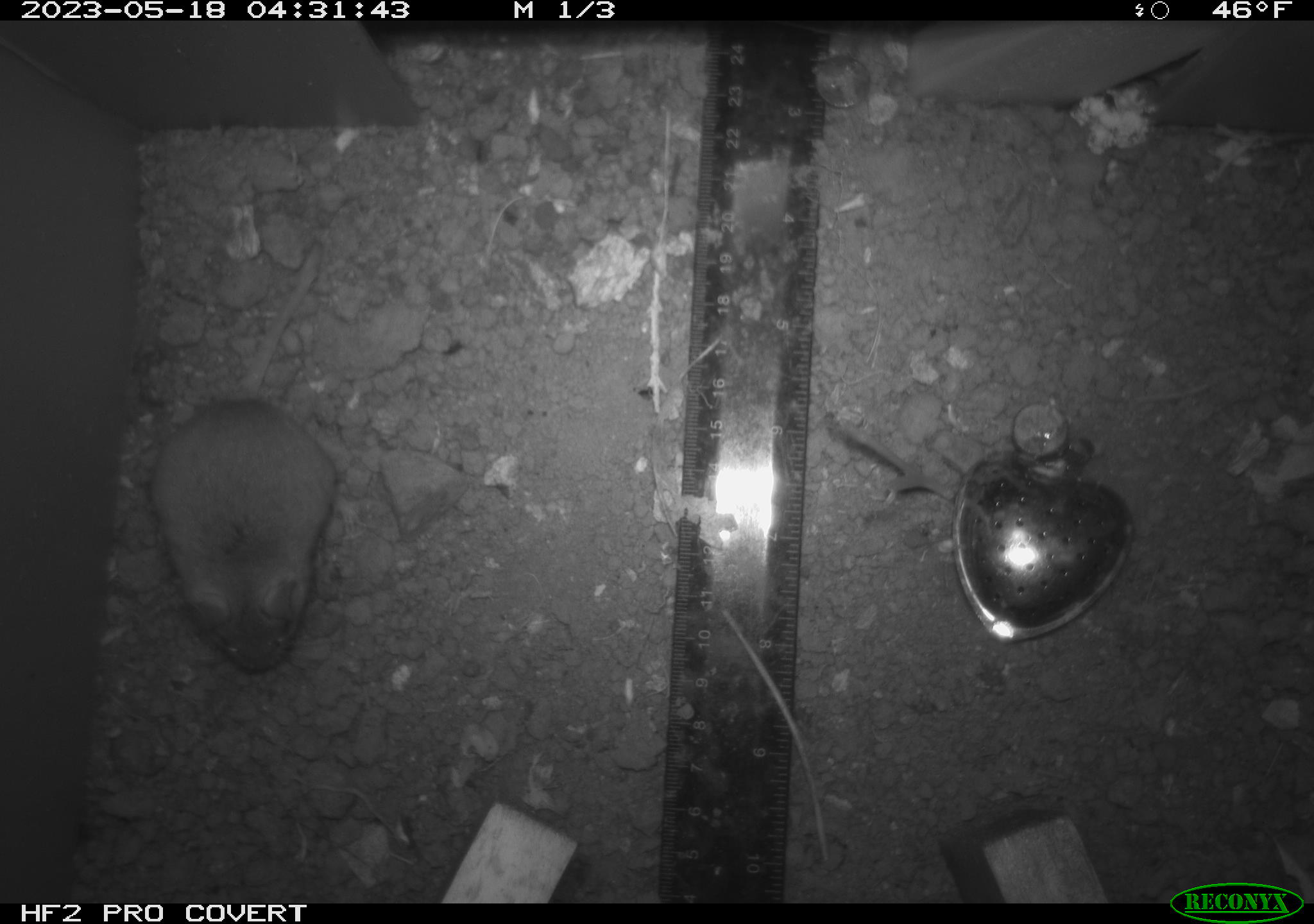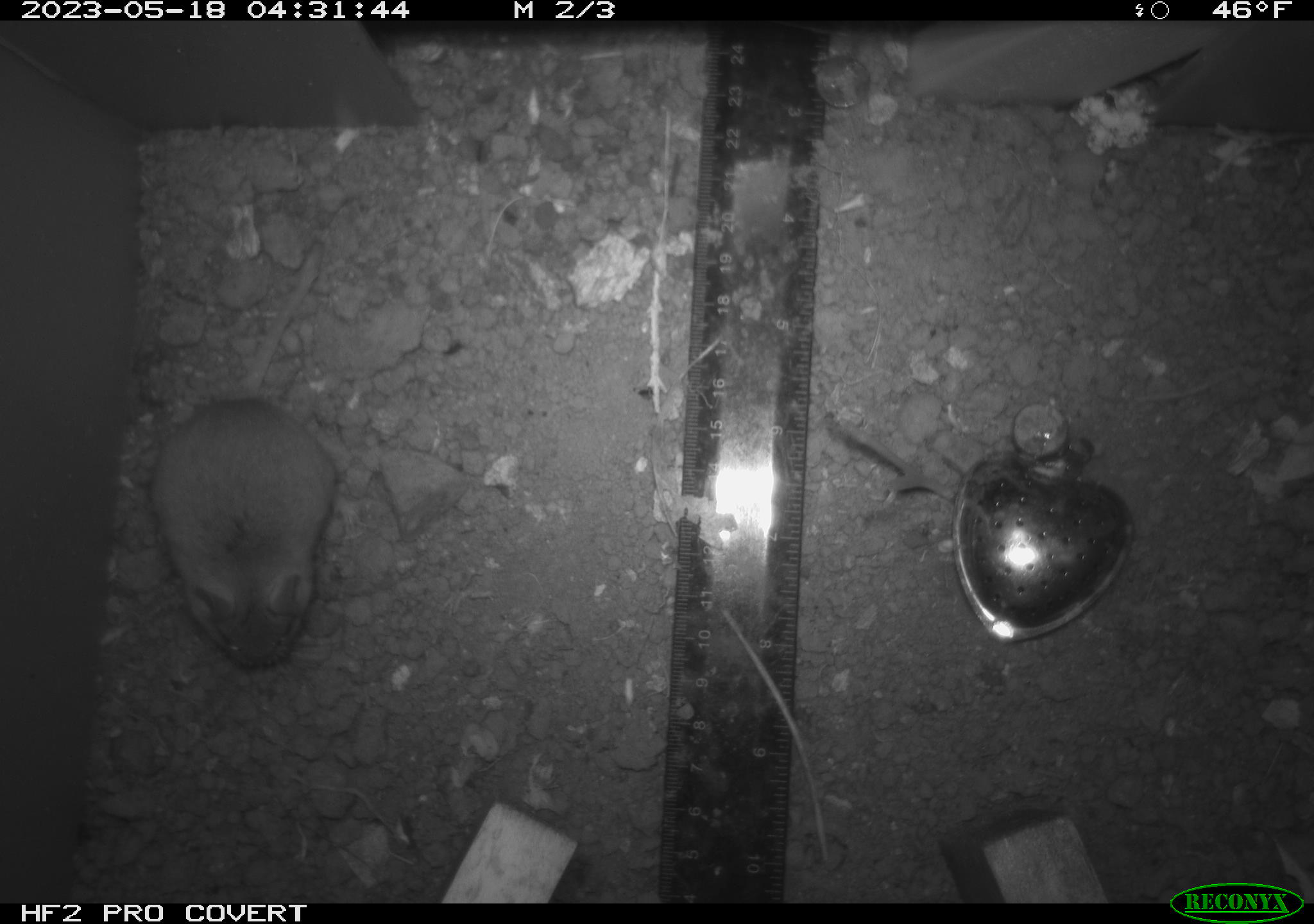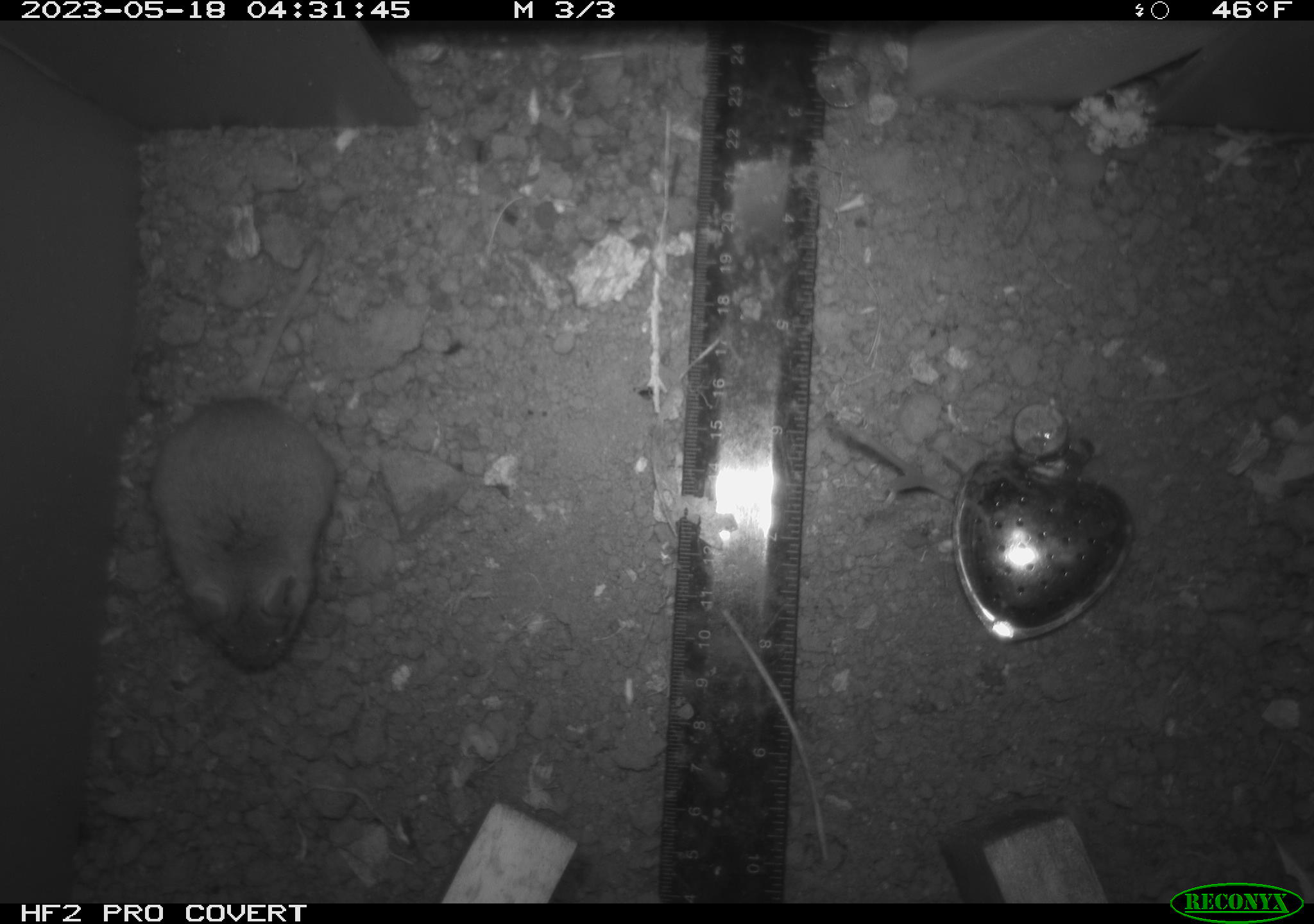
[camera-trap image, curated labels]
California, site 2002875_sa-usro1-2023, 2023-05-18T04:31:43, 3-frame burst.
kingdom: Animalia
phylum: Chordata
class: Mammalia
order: Rodentia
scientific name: Rodentia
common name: mouse species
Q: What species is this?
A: Mouse species (Rodentia).